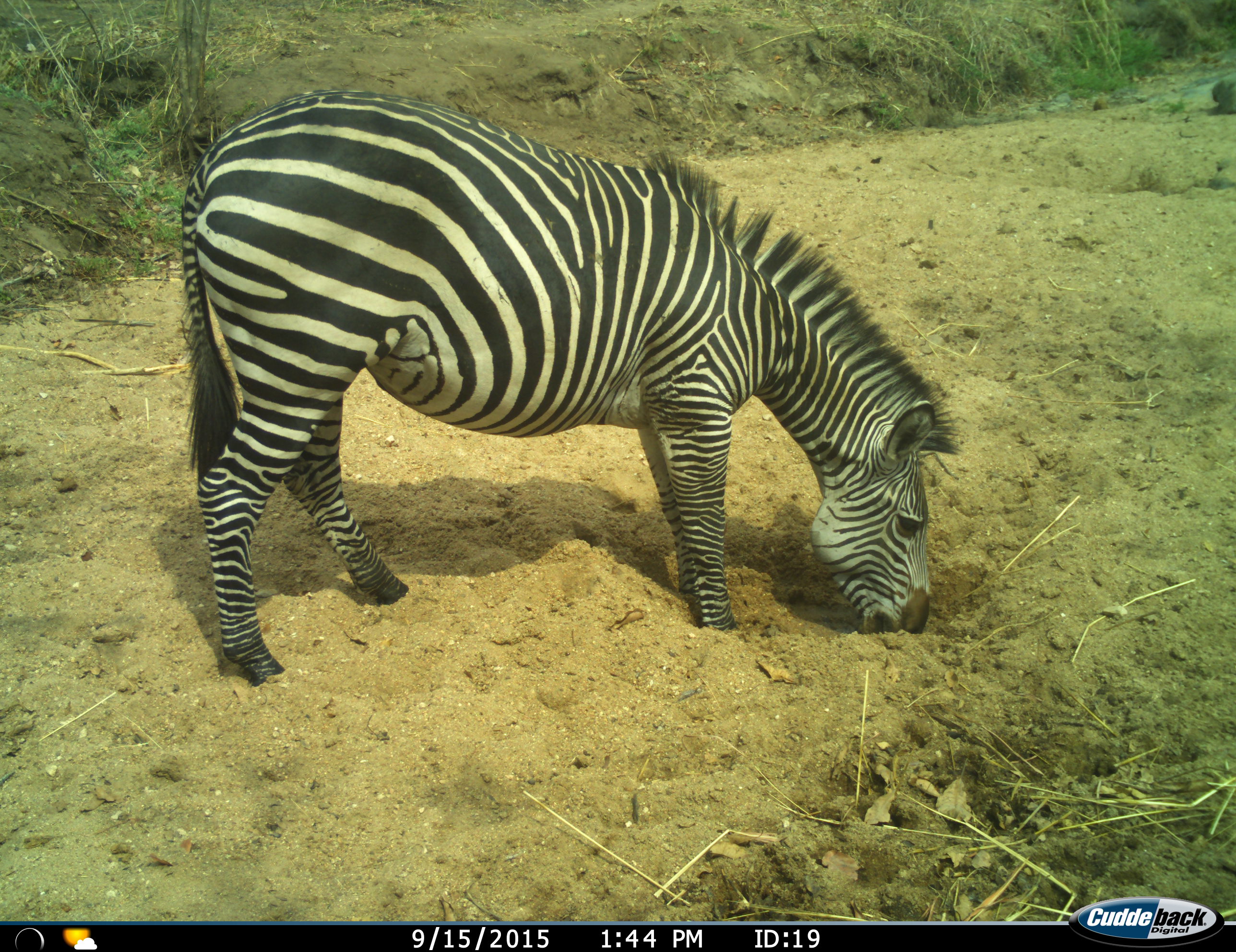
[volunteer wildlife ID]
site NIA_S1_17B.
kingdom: Animalia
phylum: Chordata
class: Mammalia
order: Perissodactyla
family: Equidae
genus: Equus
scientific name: Equus quagga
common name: plains zebra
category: zebraplains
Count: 1.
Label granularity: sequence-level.